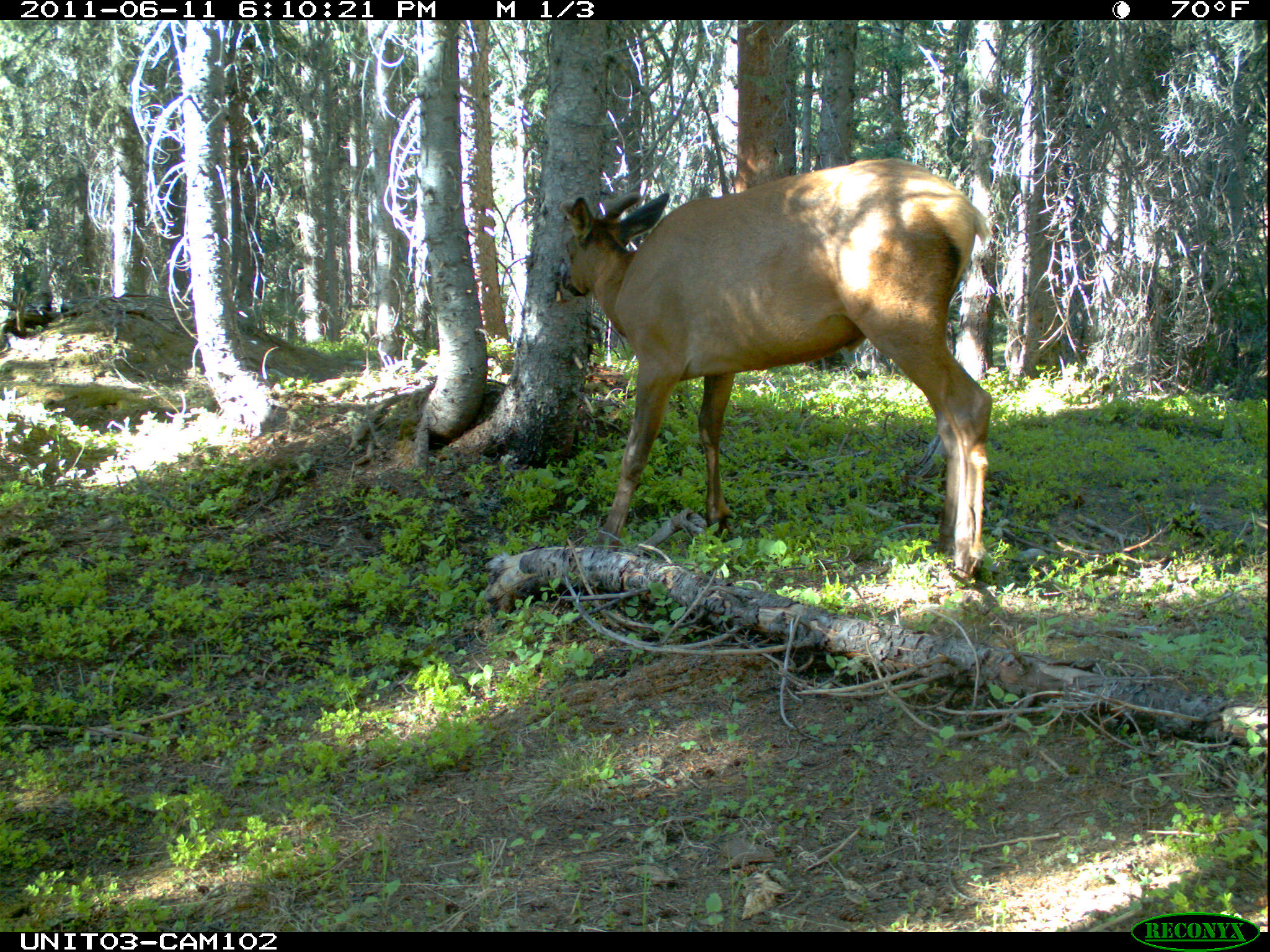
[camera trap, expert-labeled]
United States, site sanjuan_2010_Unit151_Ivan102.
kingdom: Animalia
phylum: Chordata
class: Mammalia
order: Artiodactyla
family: Cervidae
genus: Cervus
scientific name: Cervus elaphus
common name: red deer